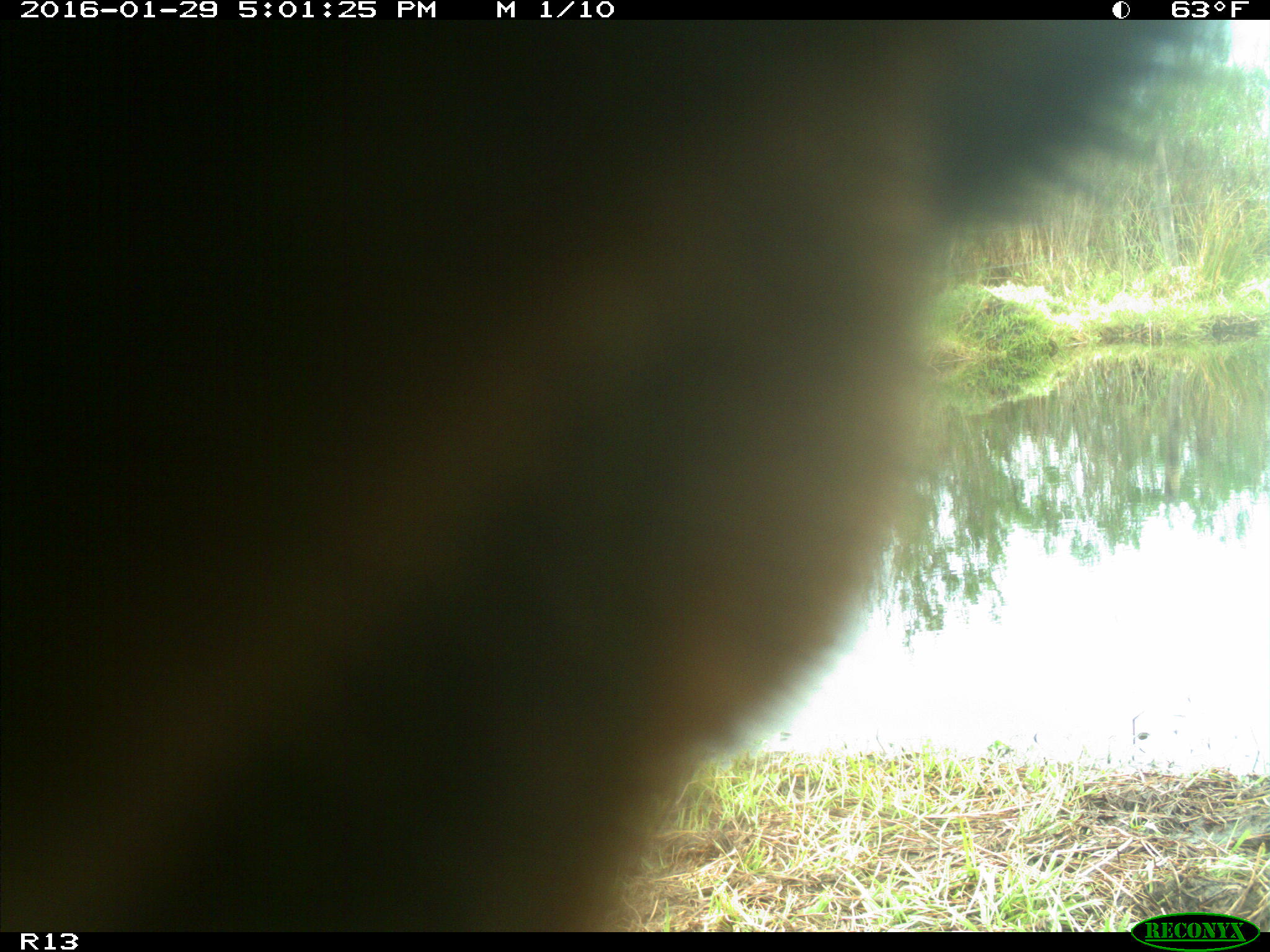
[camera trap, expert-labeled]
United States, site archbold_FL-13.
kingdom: Animalia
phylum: Chordata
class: Mammalia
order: Artiodactyla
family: Bovidae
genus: Bos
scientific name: Bos taurus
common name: domestic cow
Bos taurus (domestic cow).